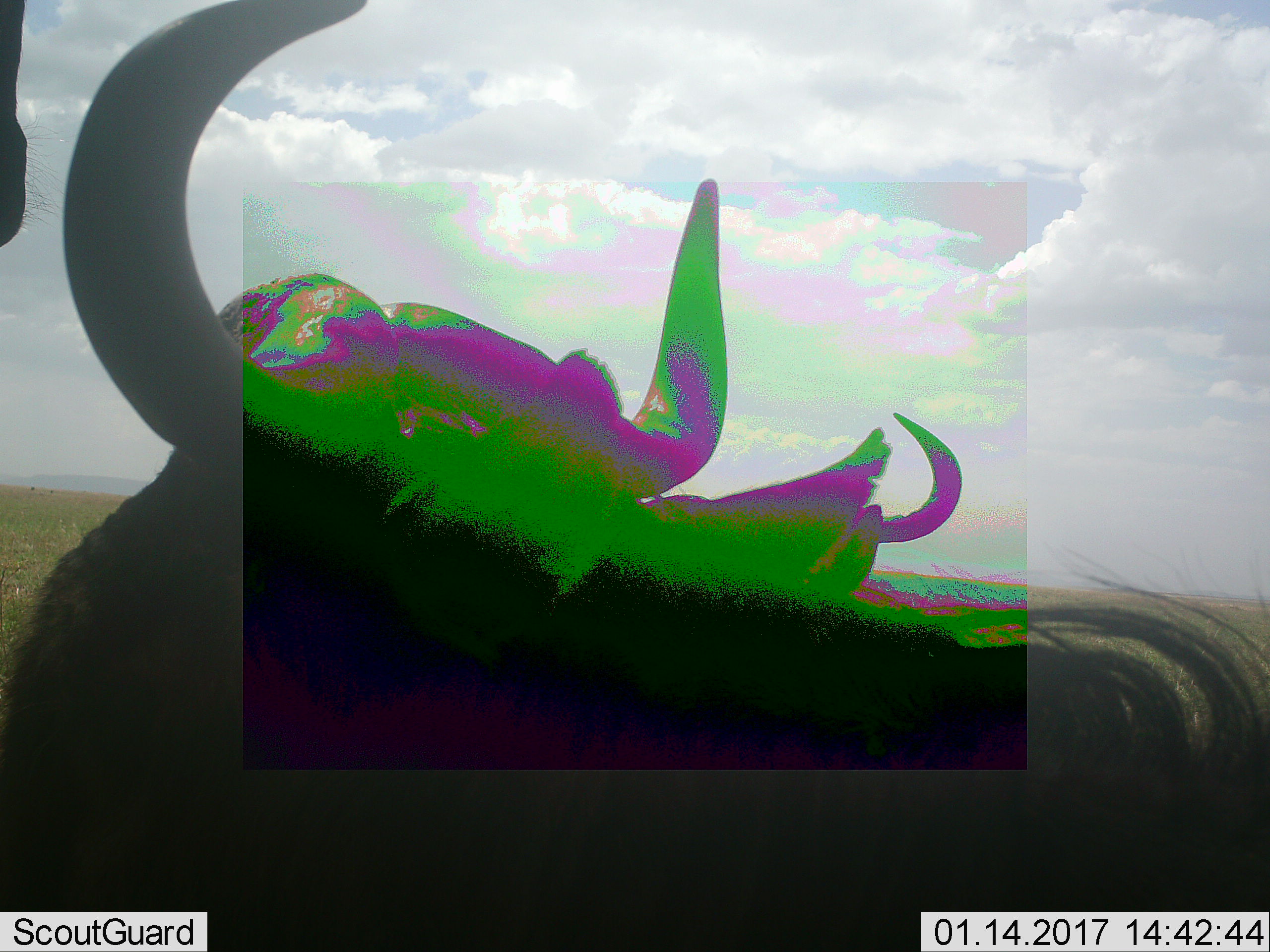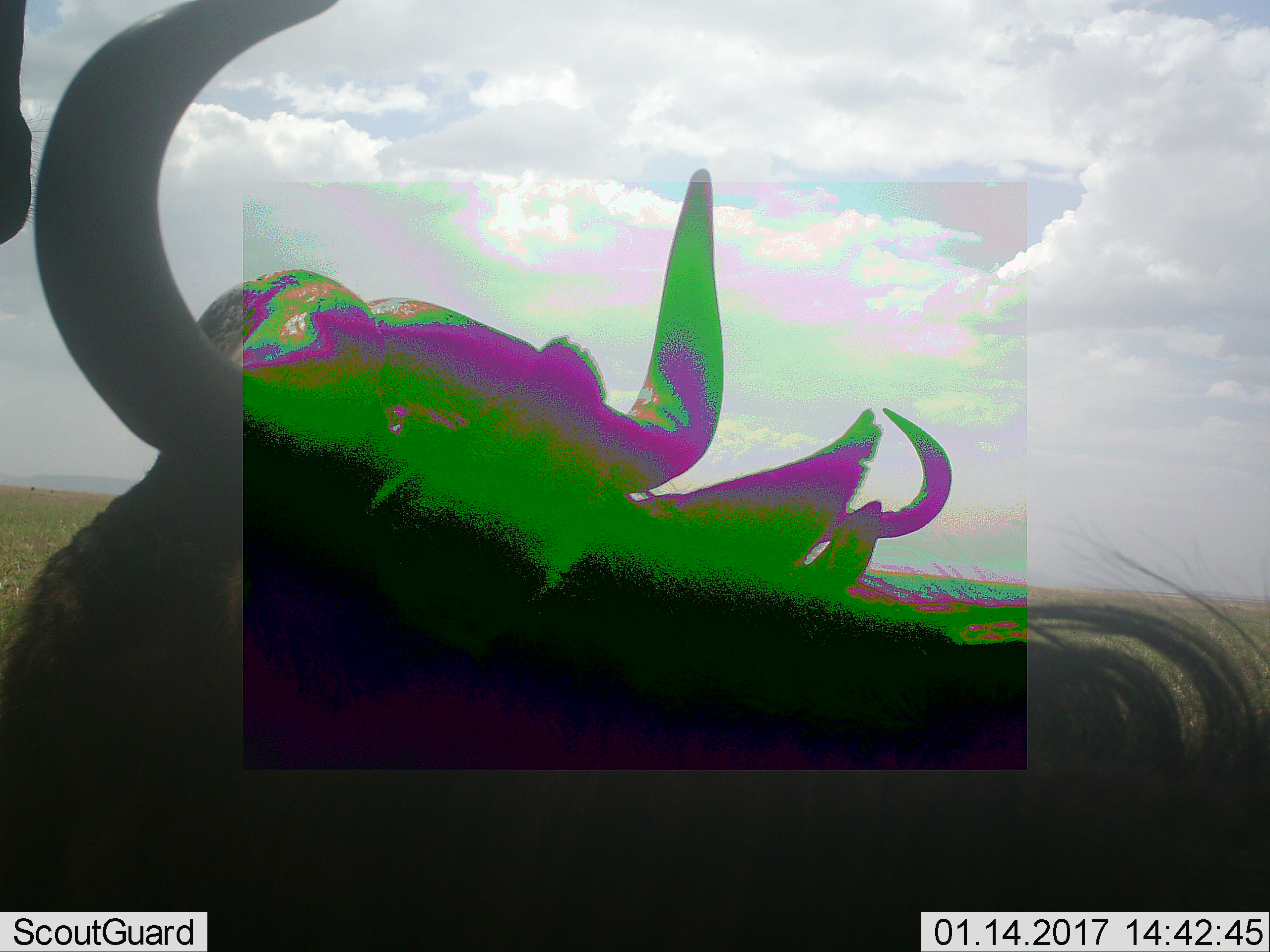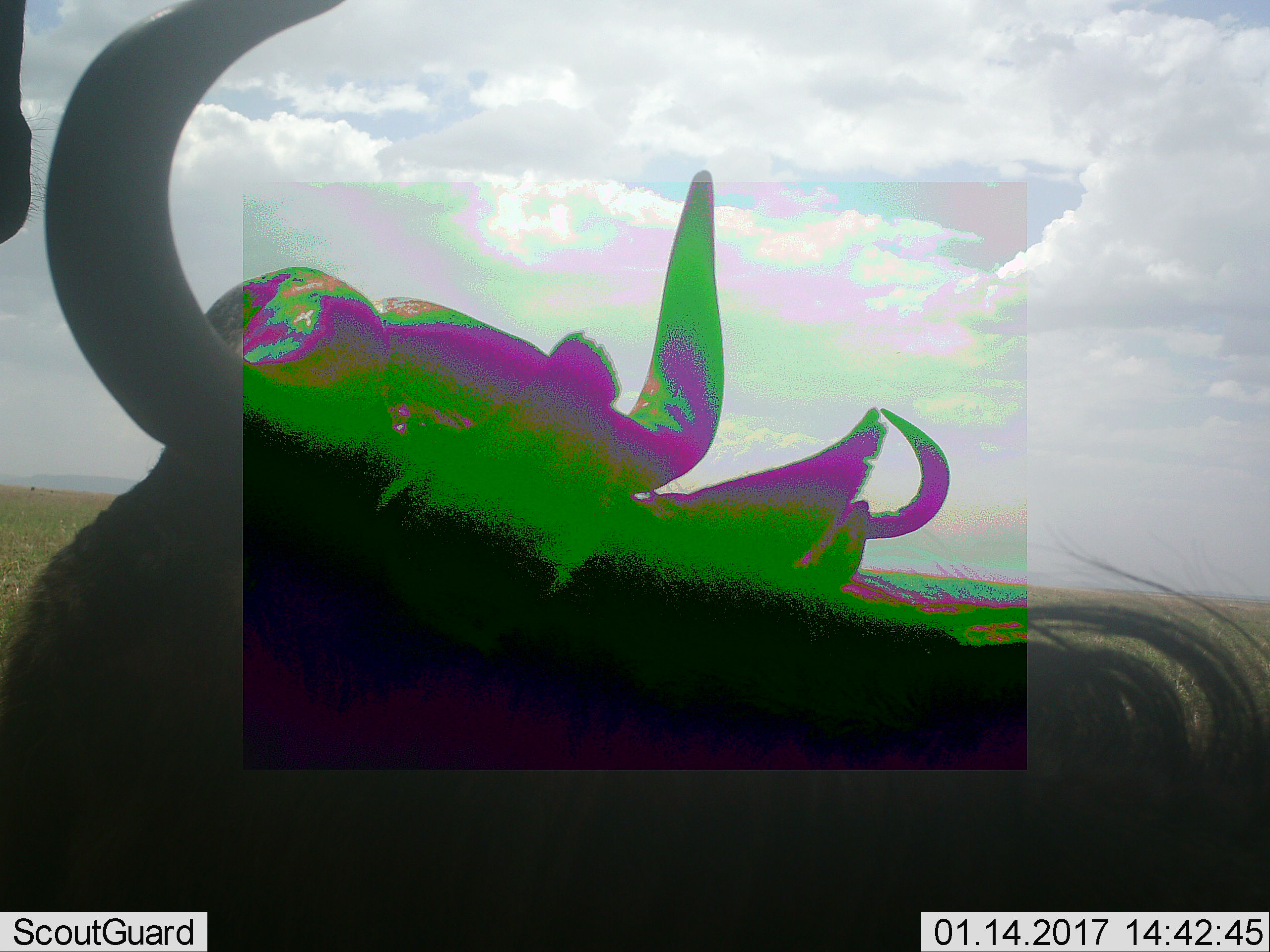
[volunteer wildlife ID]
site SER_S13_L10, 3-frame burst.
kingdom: Animalia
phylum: Chordata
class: Mammalia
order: Artiodactyla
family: Bovidae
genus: Connochaetes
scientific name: Connochaetes taurinus taurinus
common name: blue wildebeest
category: wildebeestblue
Wildebeestblue (blue wildebeest) (Connochaetes taurinus taurinus), count 3. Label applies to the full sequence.